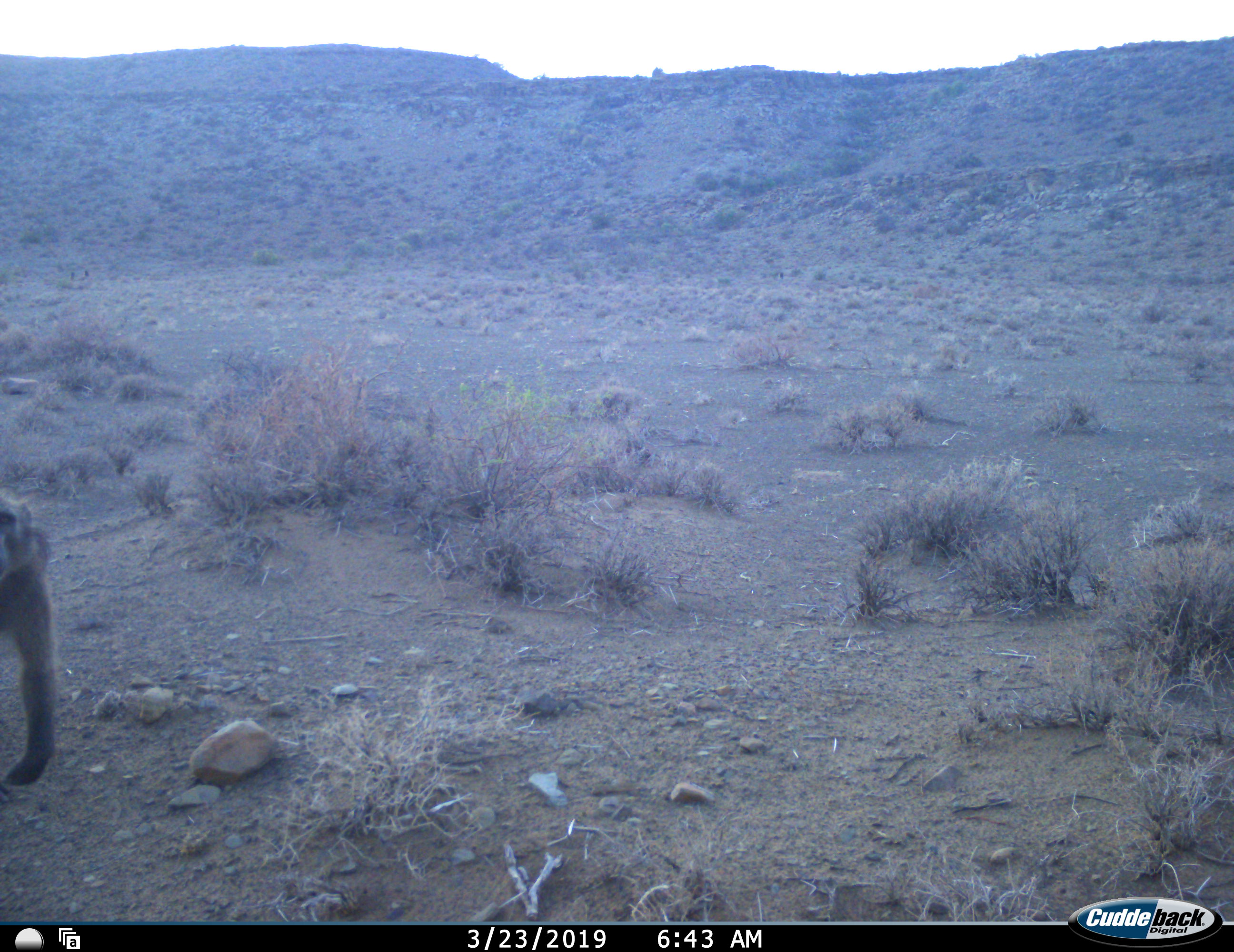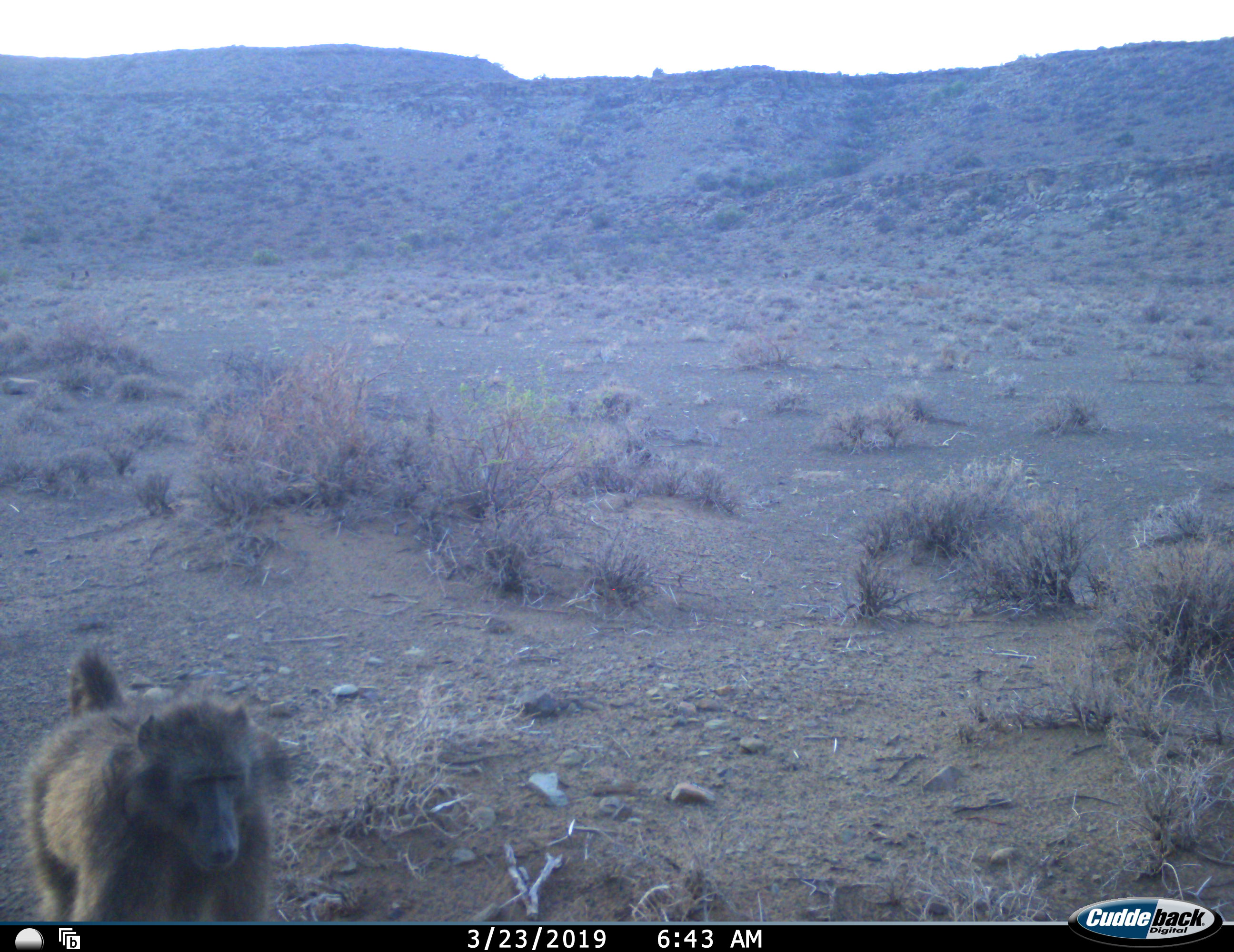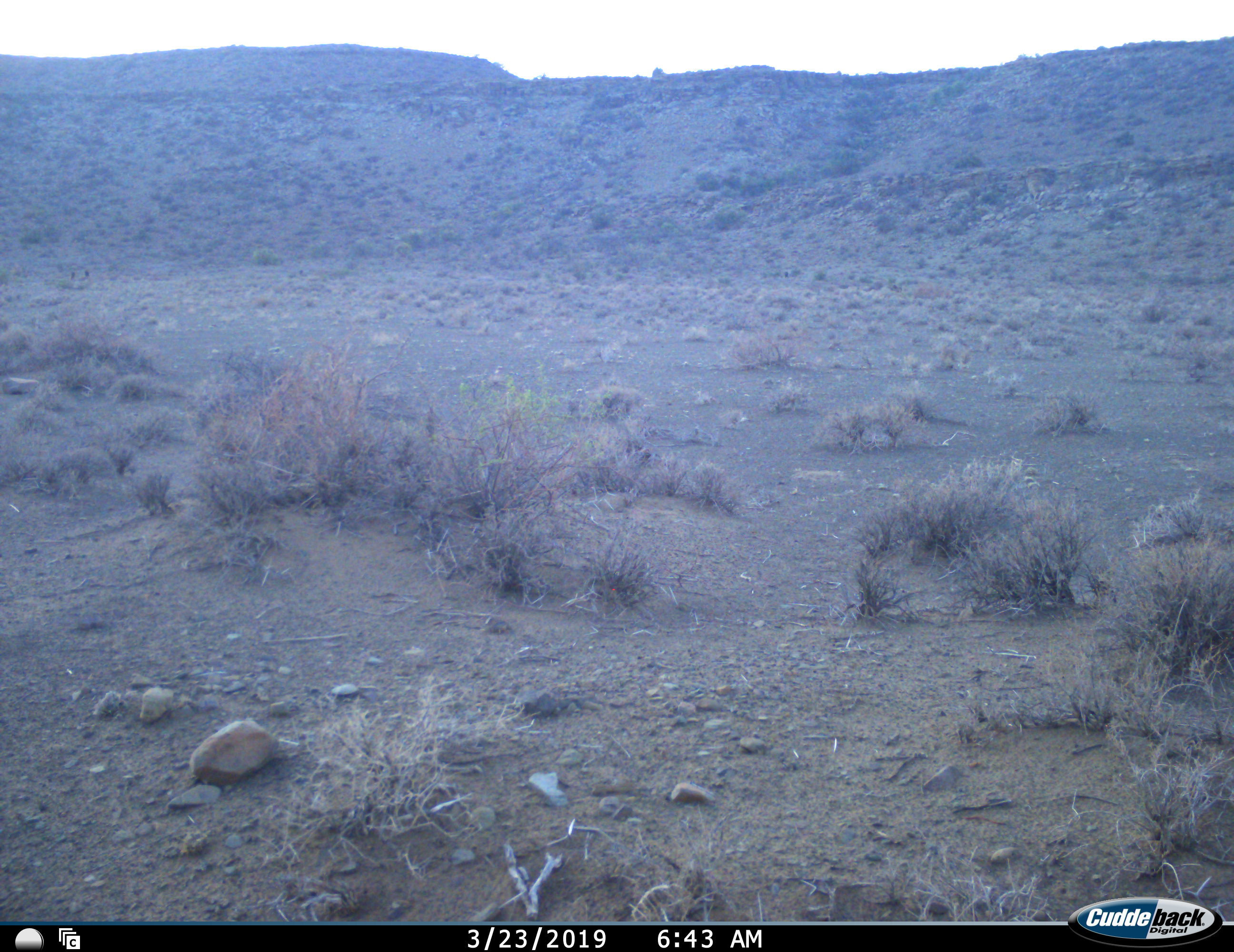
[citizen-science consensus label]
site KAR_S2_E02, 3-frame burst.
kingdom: Animalia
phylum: Chordata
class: Mammalia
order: Primates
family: Cercopithecidae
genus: Papio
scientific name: Papio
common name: baboon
Baboon (Papio), count 1. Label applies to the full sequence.